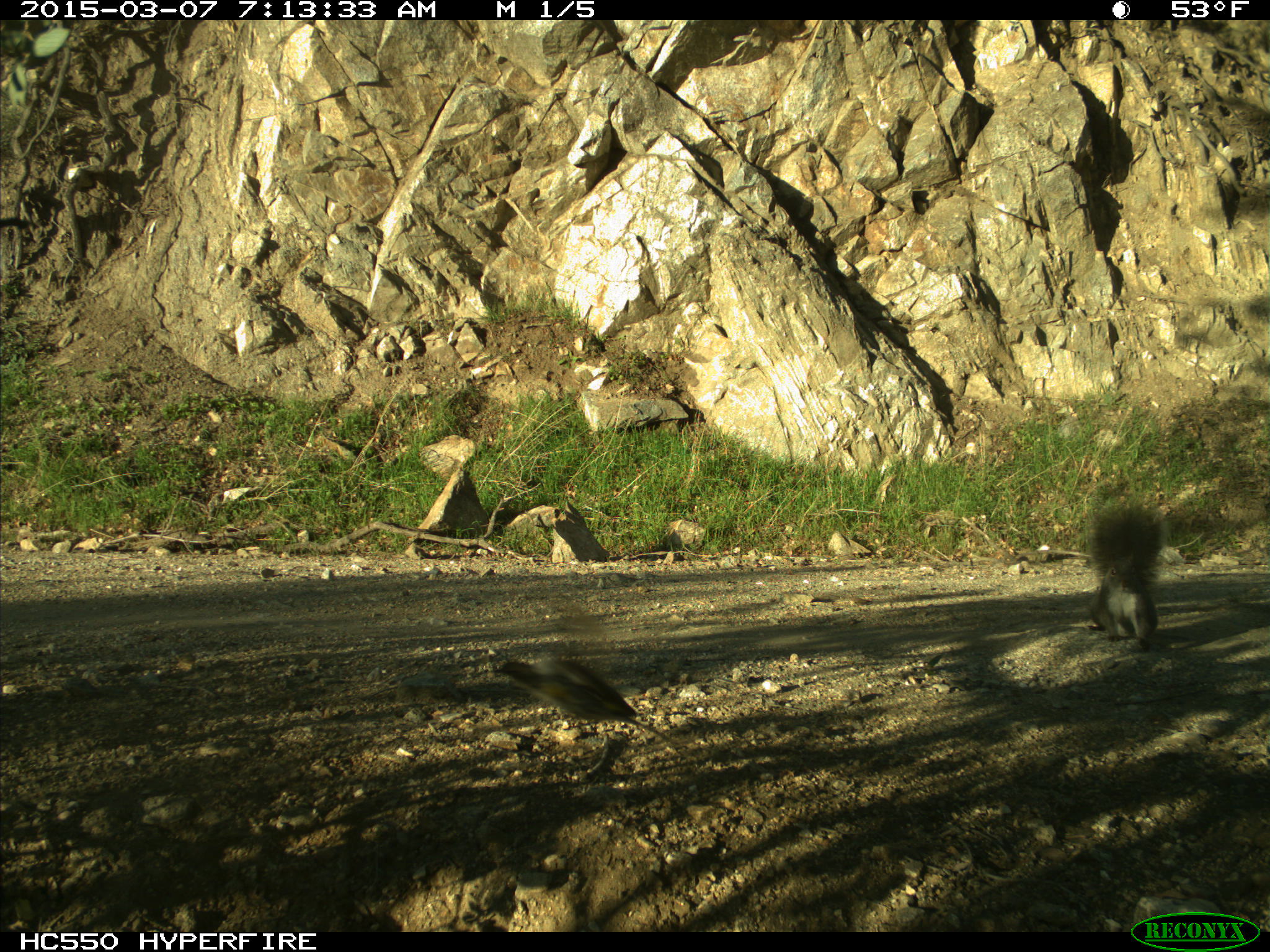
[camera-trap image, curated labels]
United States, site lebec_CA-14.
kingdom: Animalia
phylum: Chordata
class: Mammalia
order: Rodentia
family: Sciuridae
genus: Sciurus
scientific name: Sciurus carolinensis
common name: eastern gray squirrel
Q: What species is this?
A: Sciurus carolinensis (eastern gray squirrel).